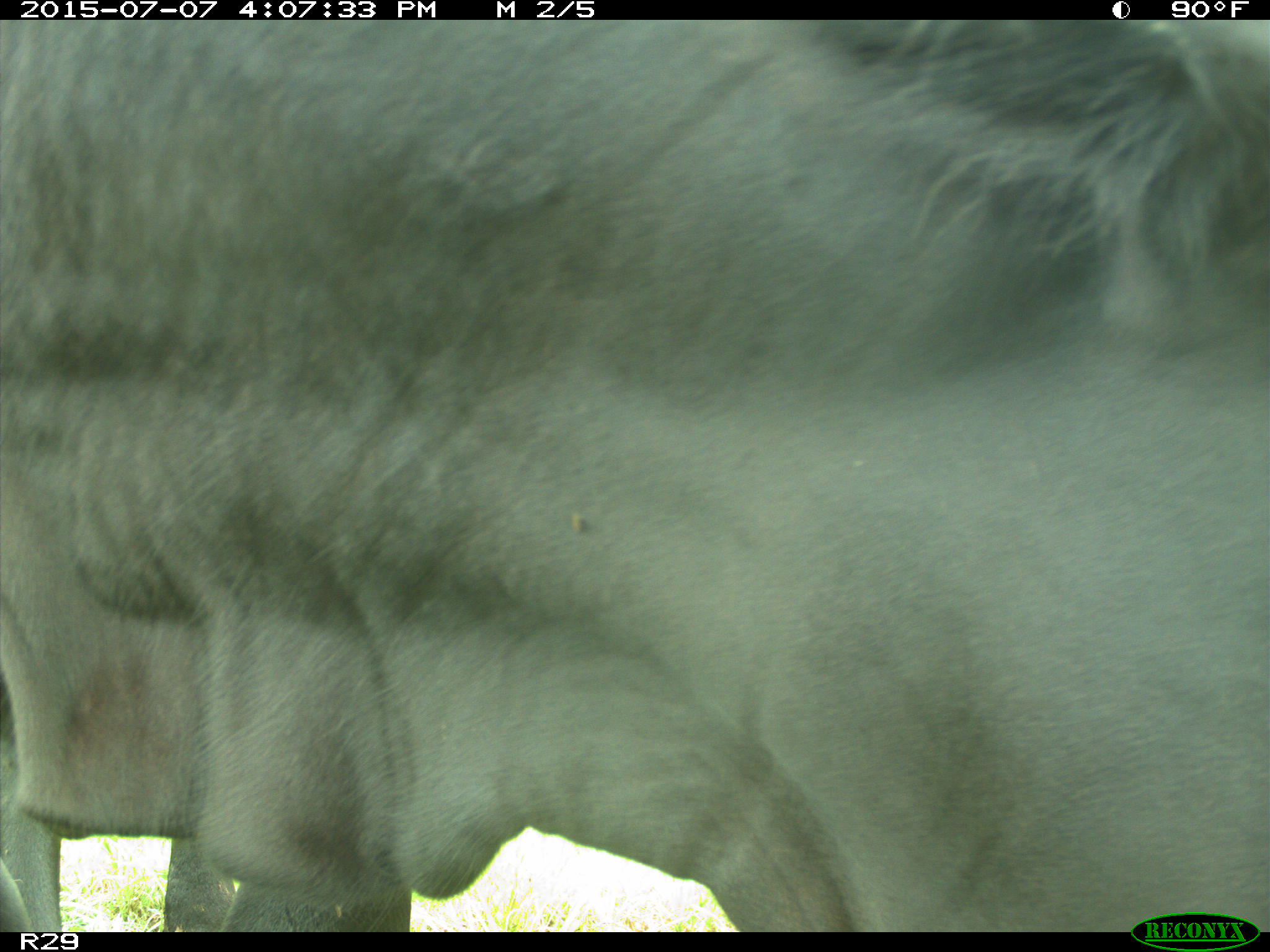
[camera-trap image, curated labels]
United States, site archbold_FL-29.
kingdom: Animalia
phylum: Chordata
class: Mammalia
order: Artiodactyla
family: Bovidae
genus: Bos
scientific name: Bos taurus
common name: domestic cow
Bos taurus (domestic cow).